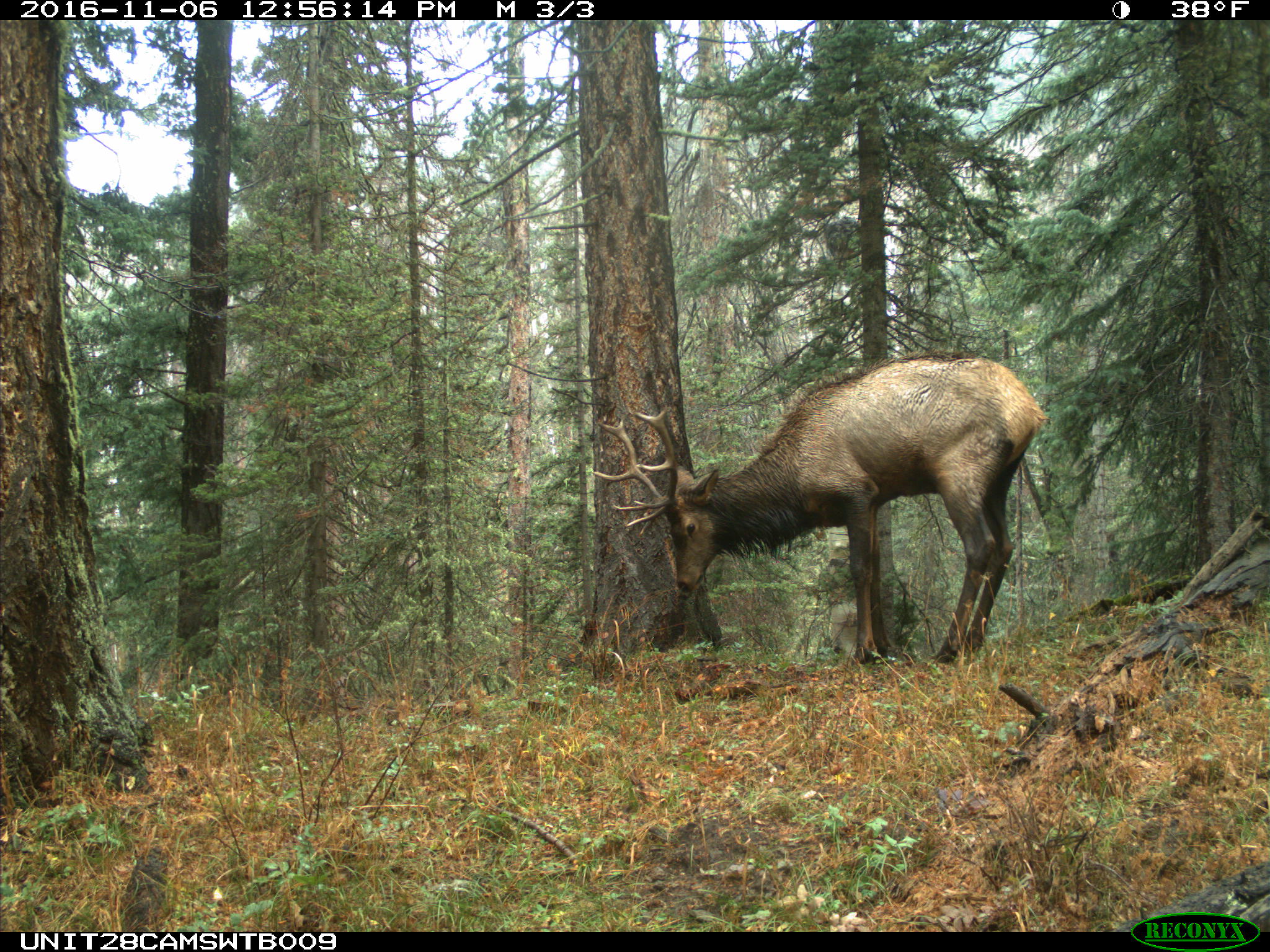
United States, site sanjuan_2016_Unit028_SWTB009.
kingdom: Animalia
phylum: Chordata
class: Mammalia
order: Artiodactyla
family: Cervidae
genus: Cervus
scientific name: Cervus elaphus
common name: red deer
Cervus elaphus (red deer).